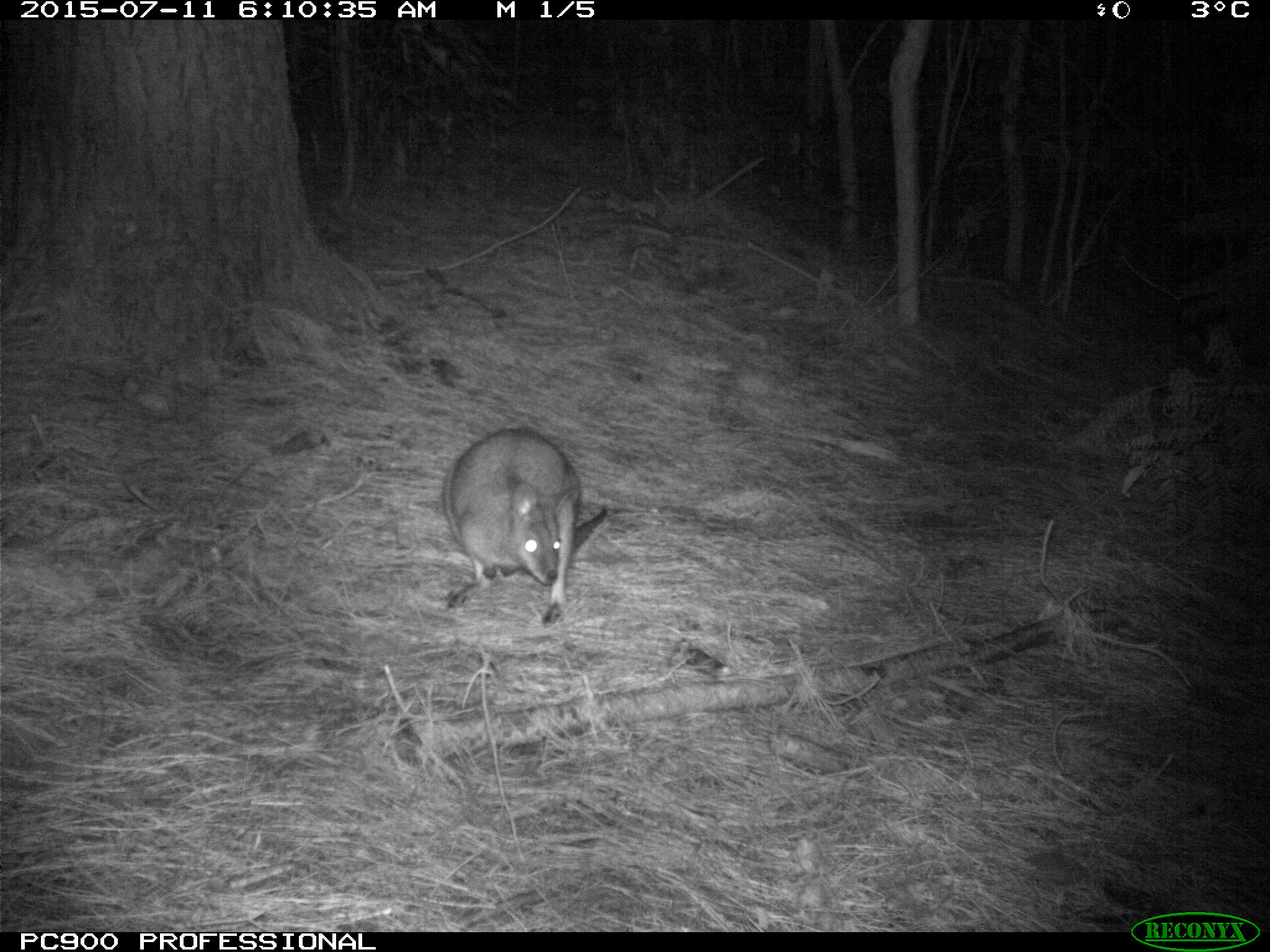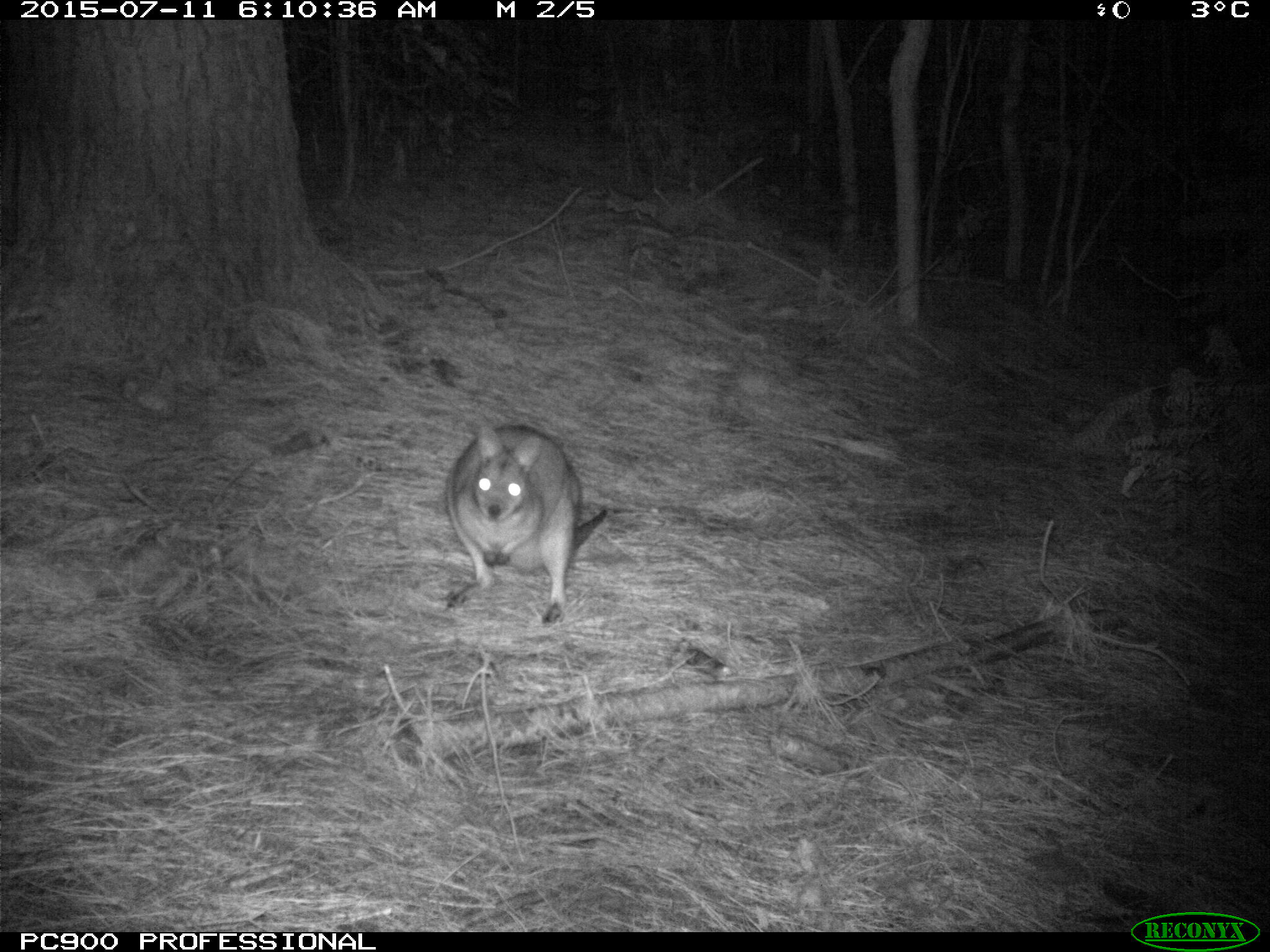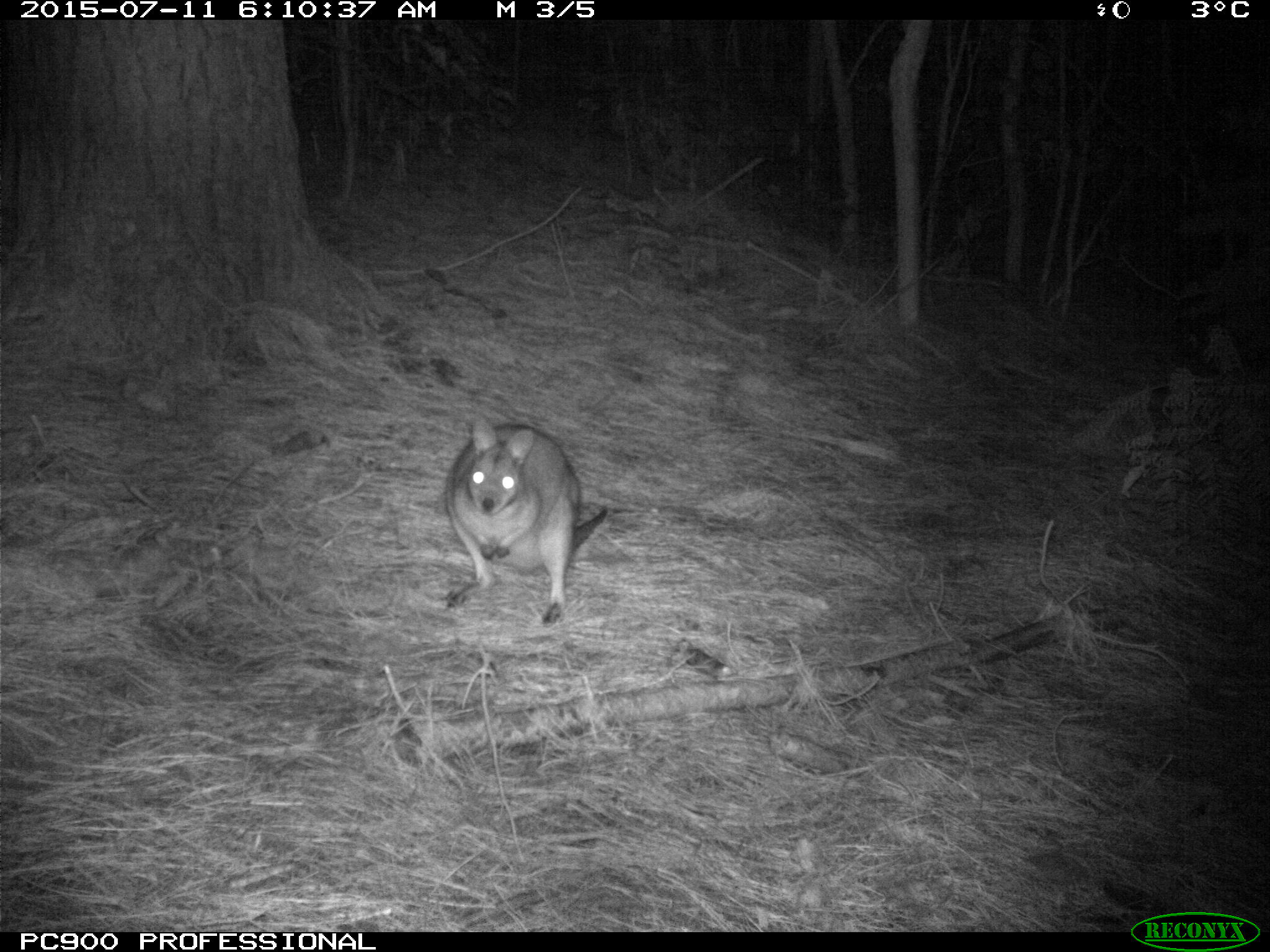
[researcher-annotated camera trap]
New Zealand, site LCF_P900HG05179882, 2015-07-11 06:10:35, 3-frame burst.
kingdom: Animalia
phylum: Chordata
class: Mammalia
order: Diprotodontia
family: Macropodidae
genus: Notamacropus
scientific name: Notamacropus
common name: wallaby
Wallaby (Notamacropus).